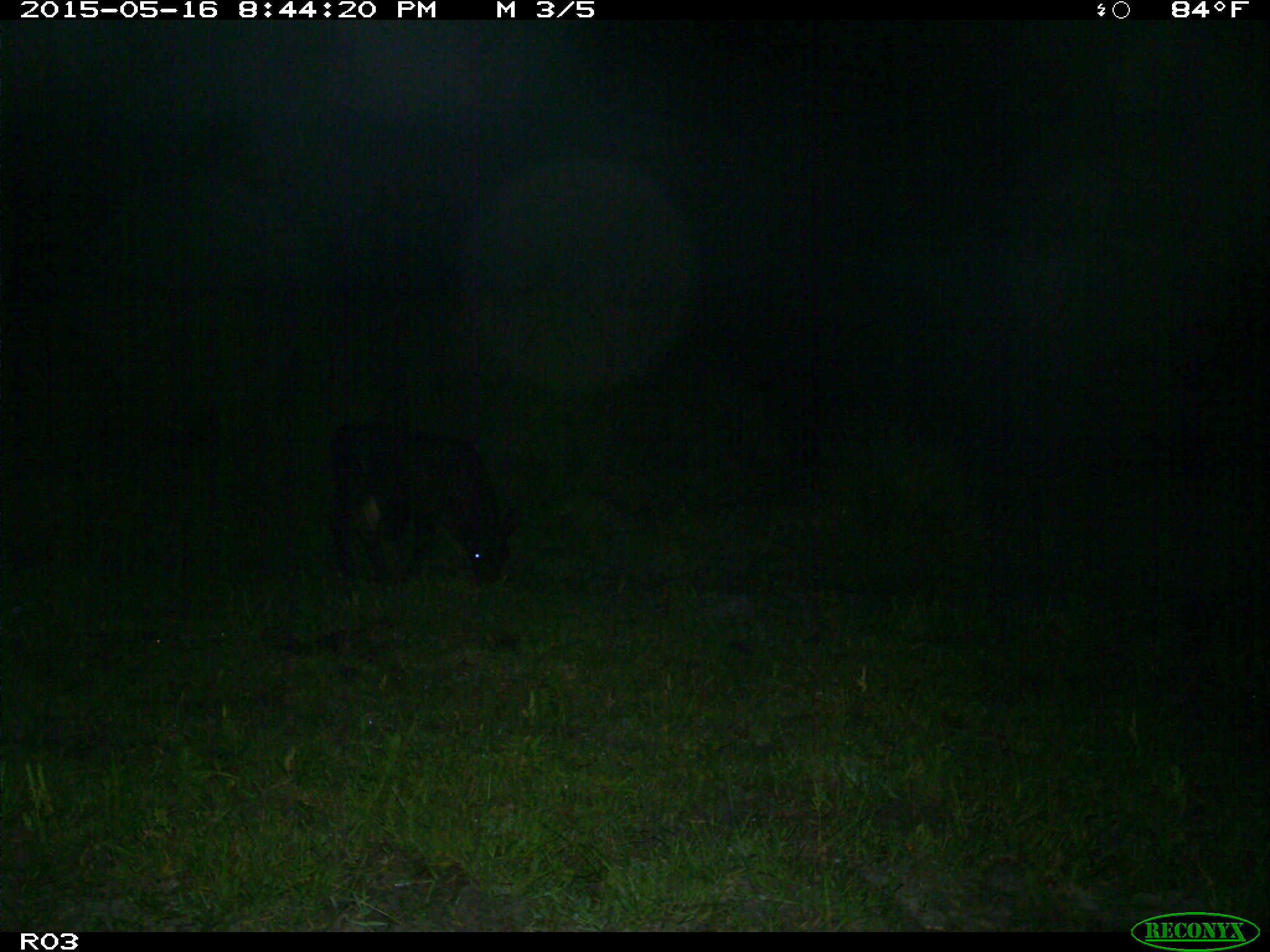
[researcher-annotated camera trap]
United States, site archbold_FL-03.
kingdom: Animalia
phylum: Chordata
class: Mammalia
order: Artiodactyla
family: Bovidae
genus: Bos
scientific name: Bos taurus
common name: domestic cow